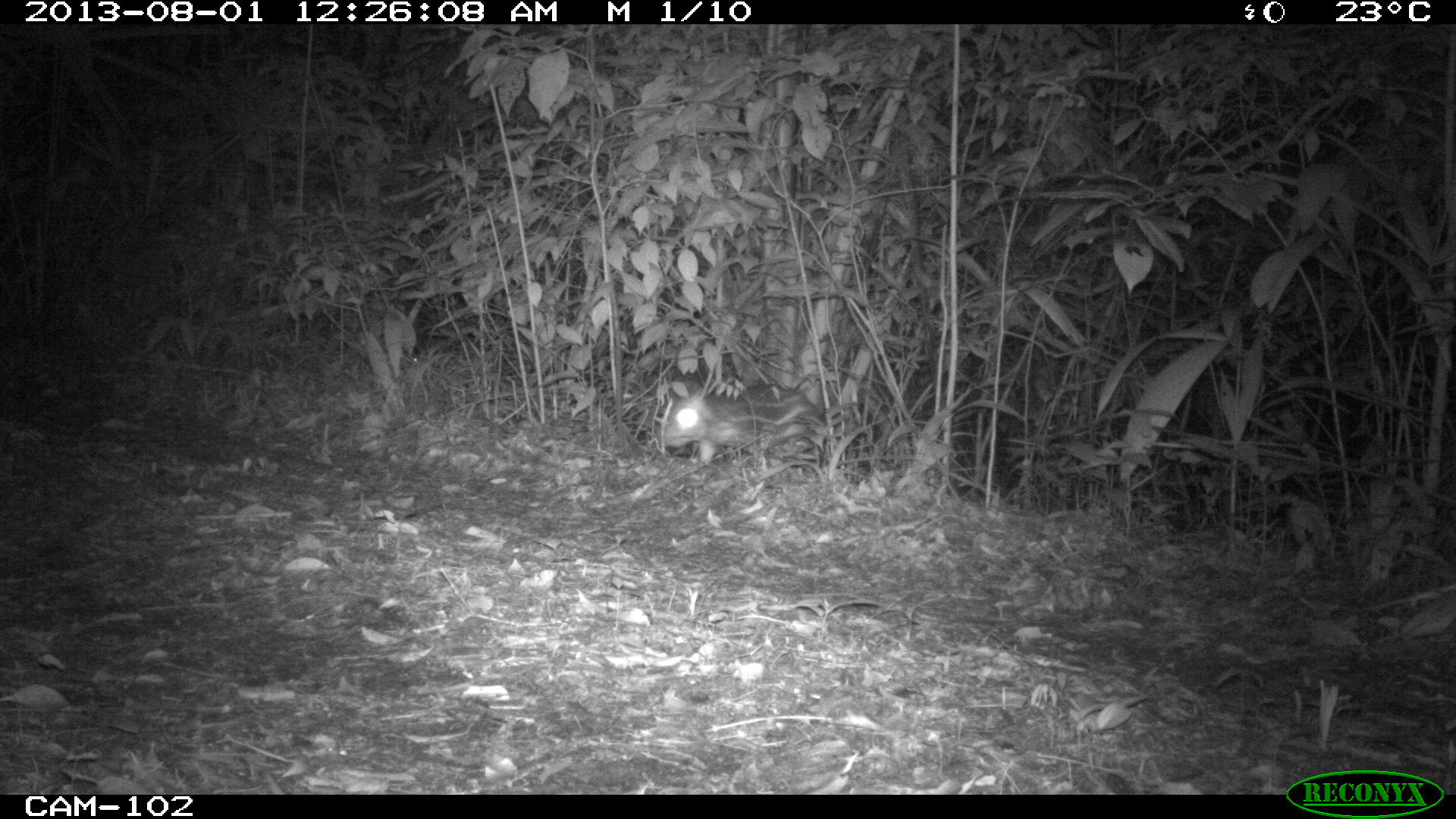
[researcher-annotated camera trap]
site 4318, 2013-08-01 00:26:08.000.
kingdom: Animalia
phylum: Chordata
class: Mammalia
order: Rodentia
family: Cuniculidae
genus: Cuniculus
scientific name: Cuniculus paca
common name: lowland paca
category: agouti paca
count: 1